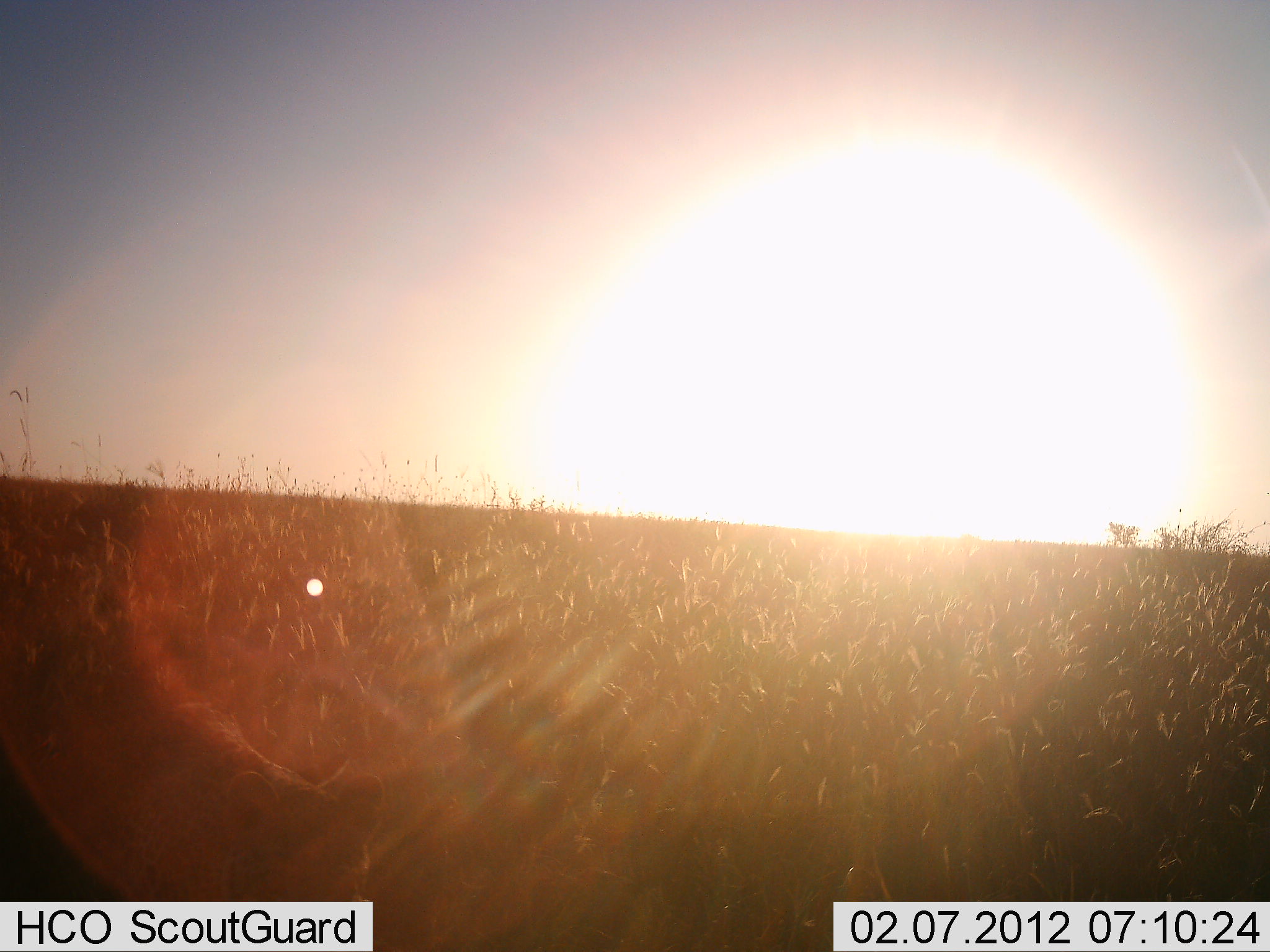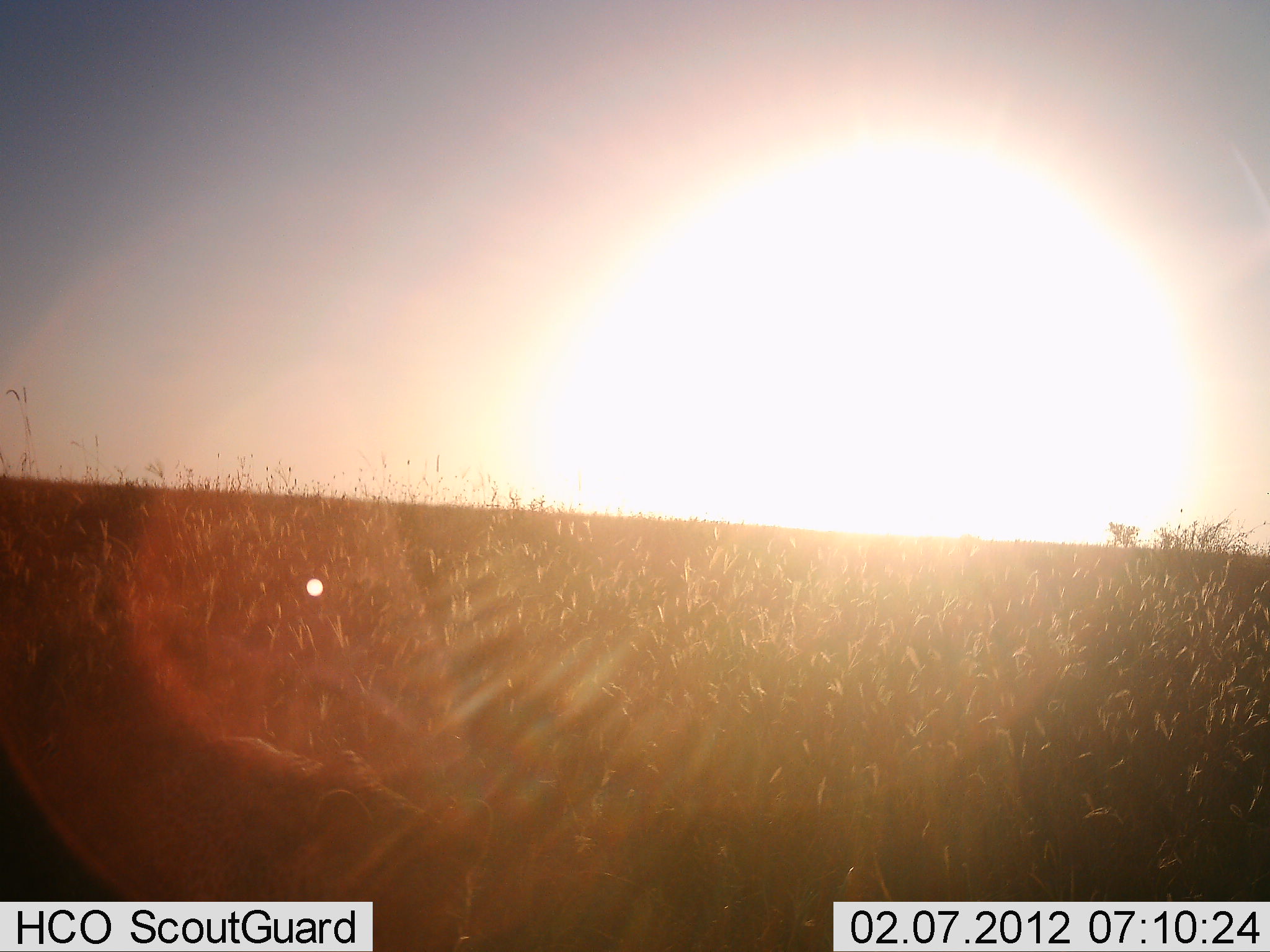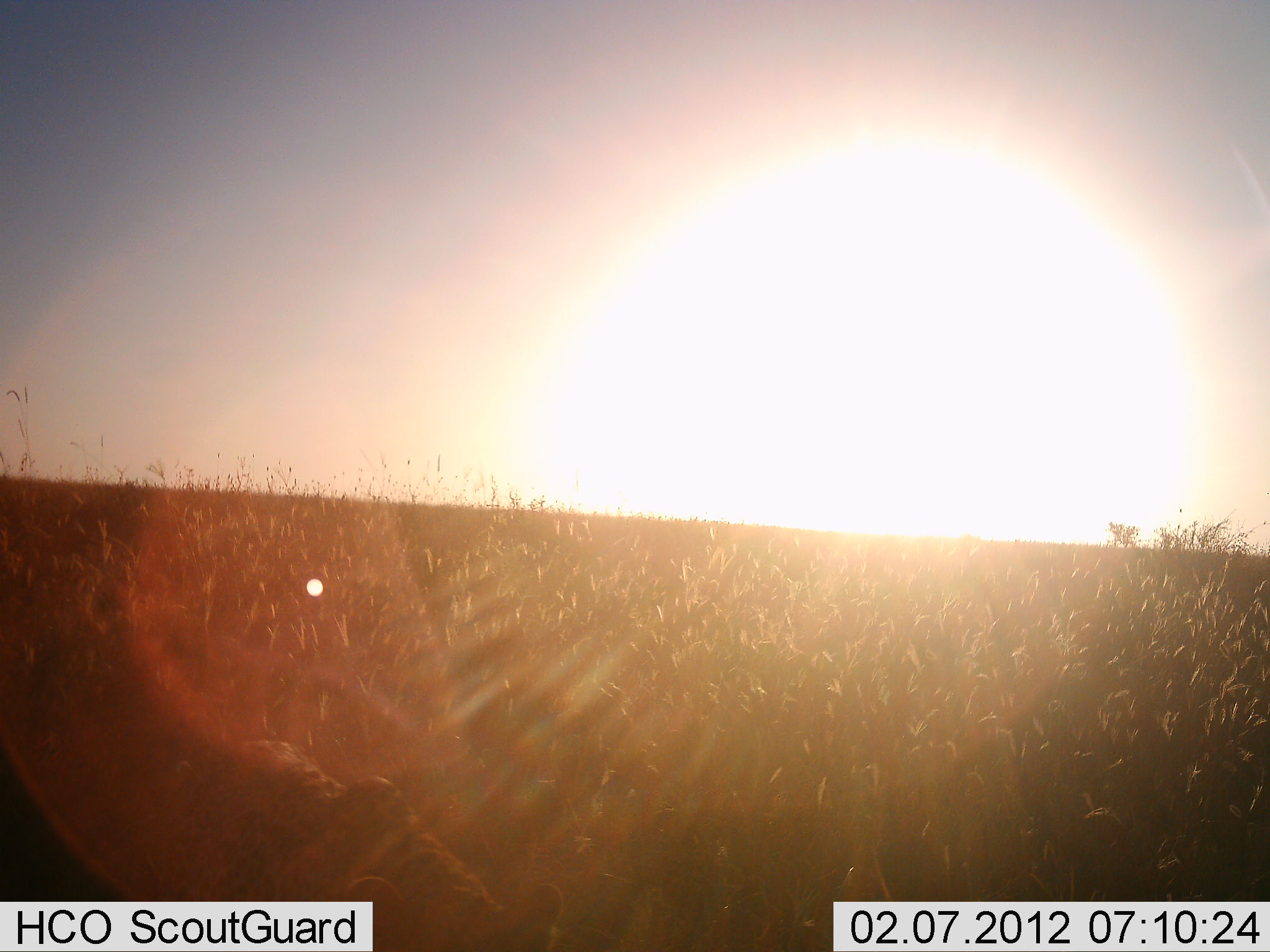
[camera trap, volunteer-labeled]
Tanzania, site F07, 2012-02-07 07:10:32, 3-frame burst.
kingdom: Animalia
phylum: Chordata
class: Mammalia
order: Carnivora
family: Felidae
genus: Acinonyx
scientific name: Acinonyx jubatus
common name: cheetah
Cheetah (Acinonyx jubatus), count 1. Behavior (volunteer vote fractions): standing 0%, resting 0%, moving 100%, interacting 0%. Young present (vote fraction): 0%. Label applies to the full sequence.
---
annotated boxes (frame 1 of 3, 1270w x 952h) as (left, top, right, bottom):
animal: (105, 665, 385, 902)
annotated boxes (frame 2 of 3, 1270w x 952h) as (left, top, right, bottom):
animal: (191, 731, 494, 952)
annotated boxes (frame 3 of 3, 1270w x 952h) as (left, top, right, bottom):
animal: (191, 731, 569, 952)